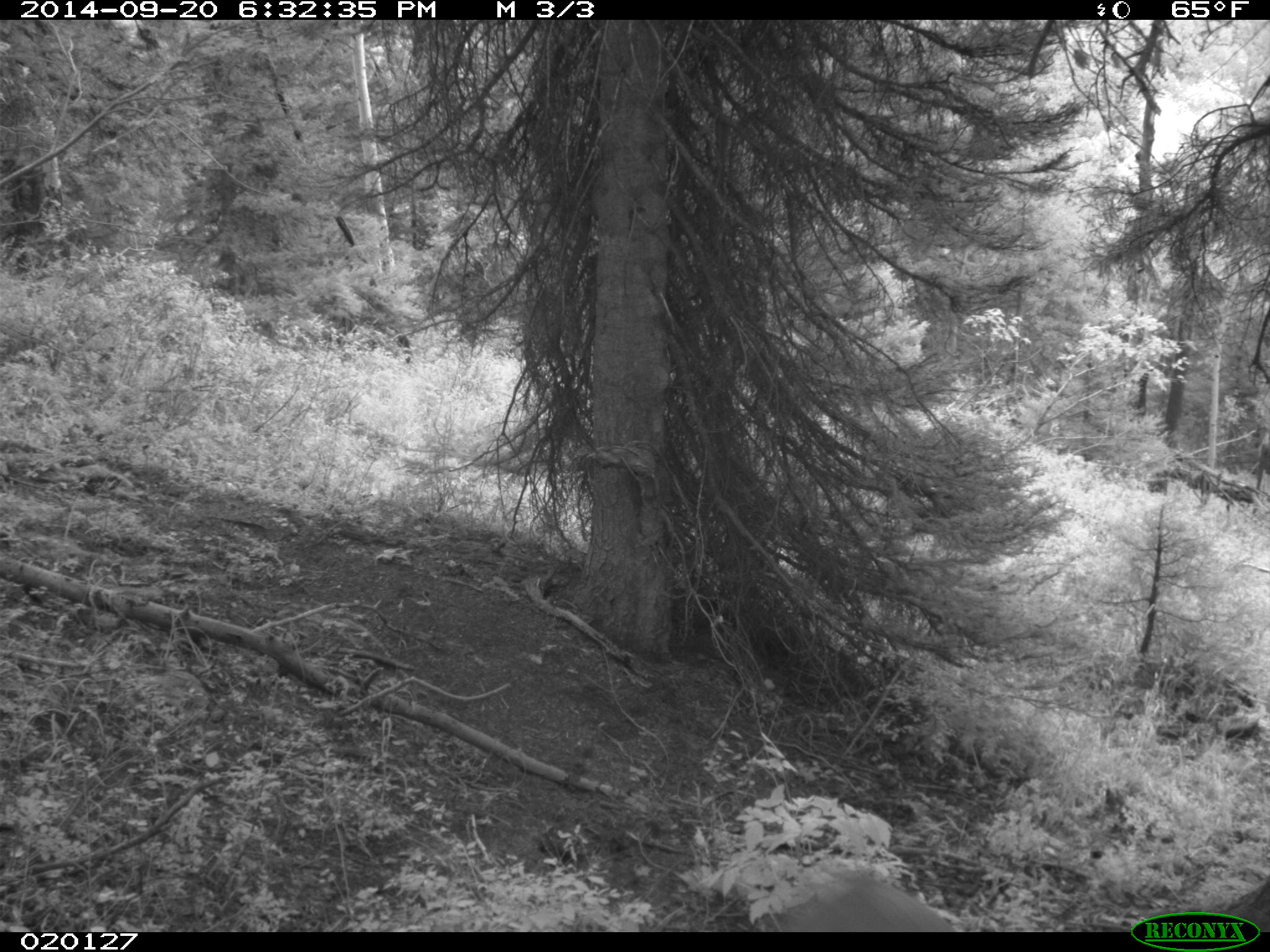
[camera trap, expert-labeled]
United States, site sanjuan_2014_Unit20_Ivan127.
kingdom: Animalia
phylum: Chordata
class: Mammalia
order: Artiodactyla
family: Cervidae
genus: Odocoileus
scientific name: Odocoileus hemionus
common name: mule deer